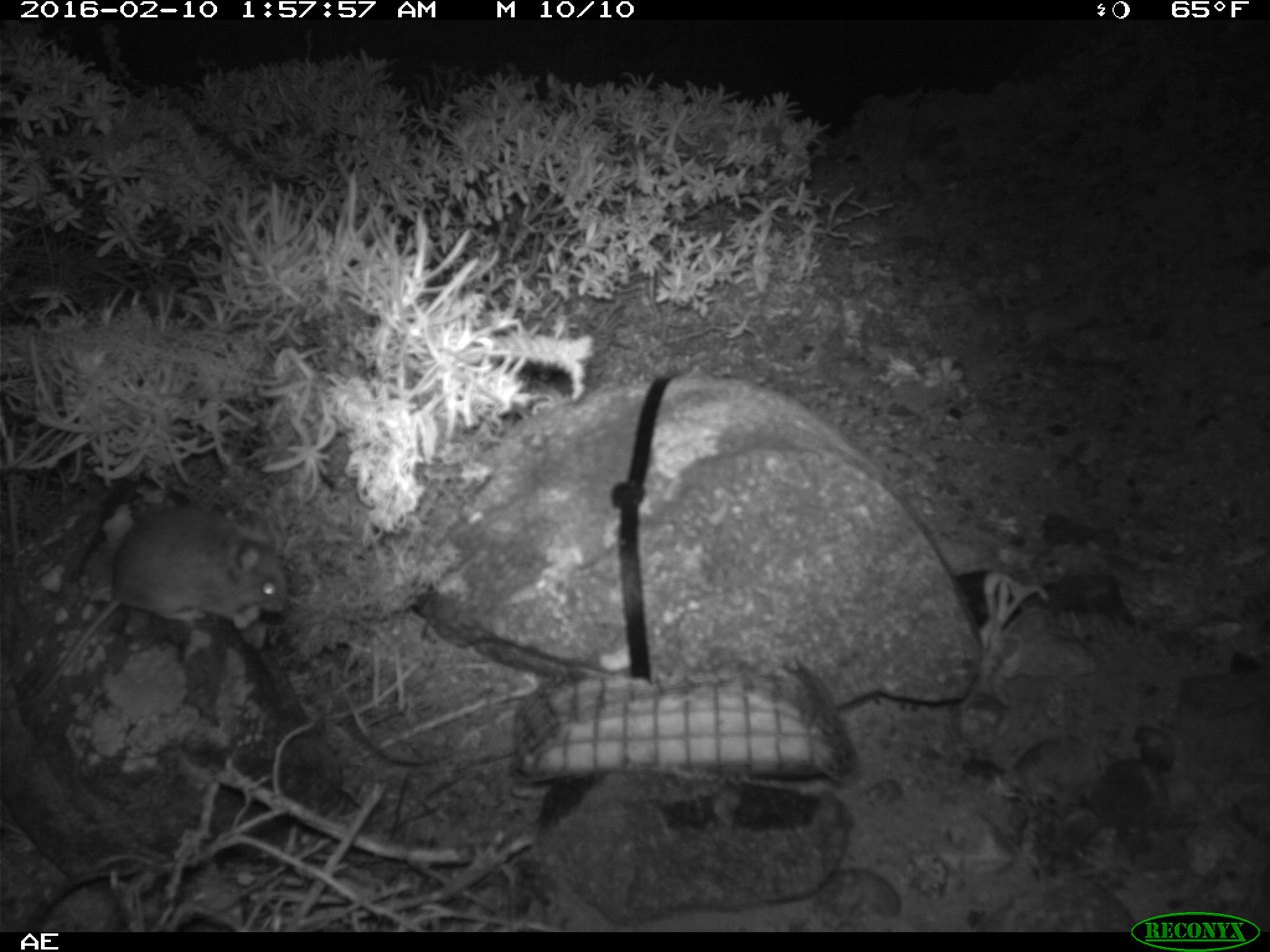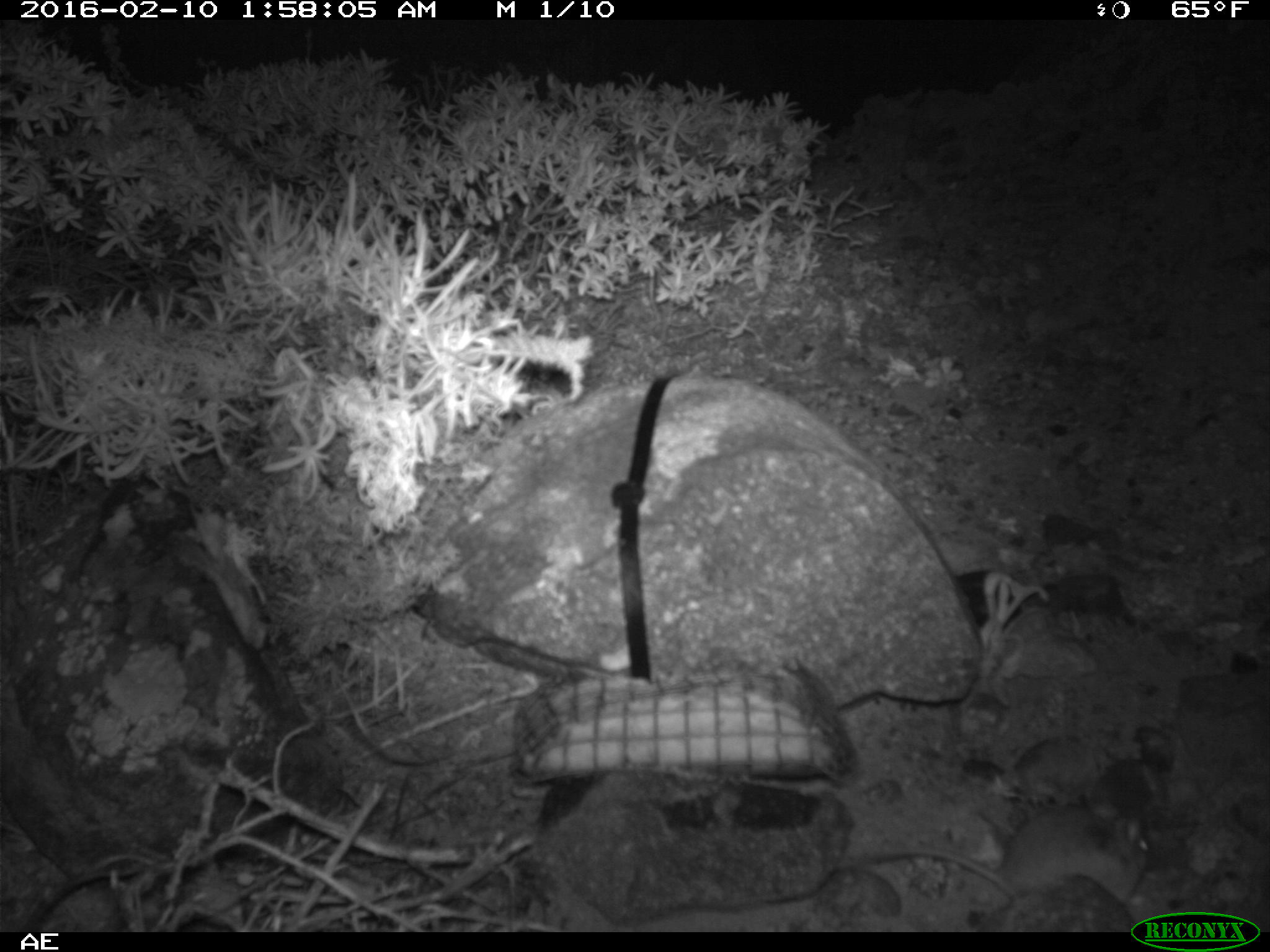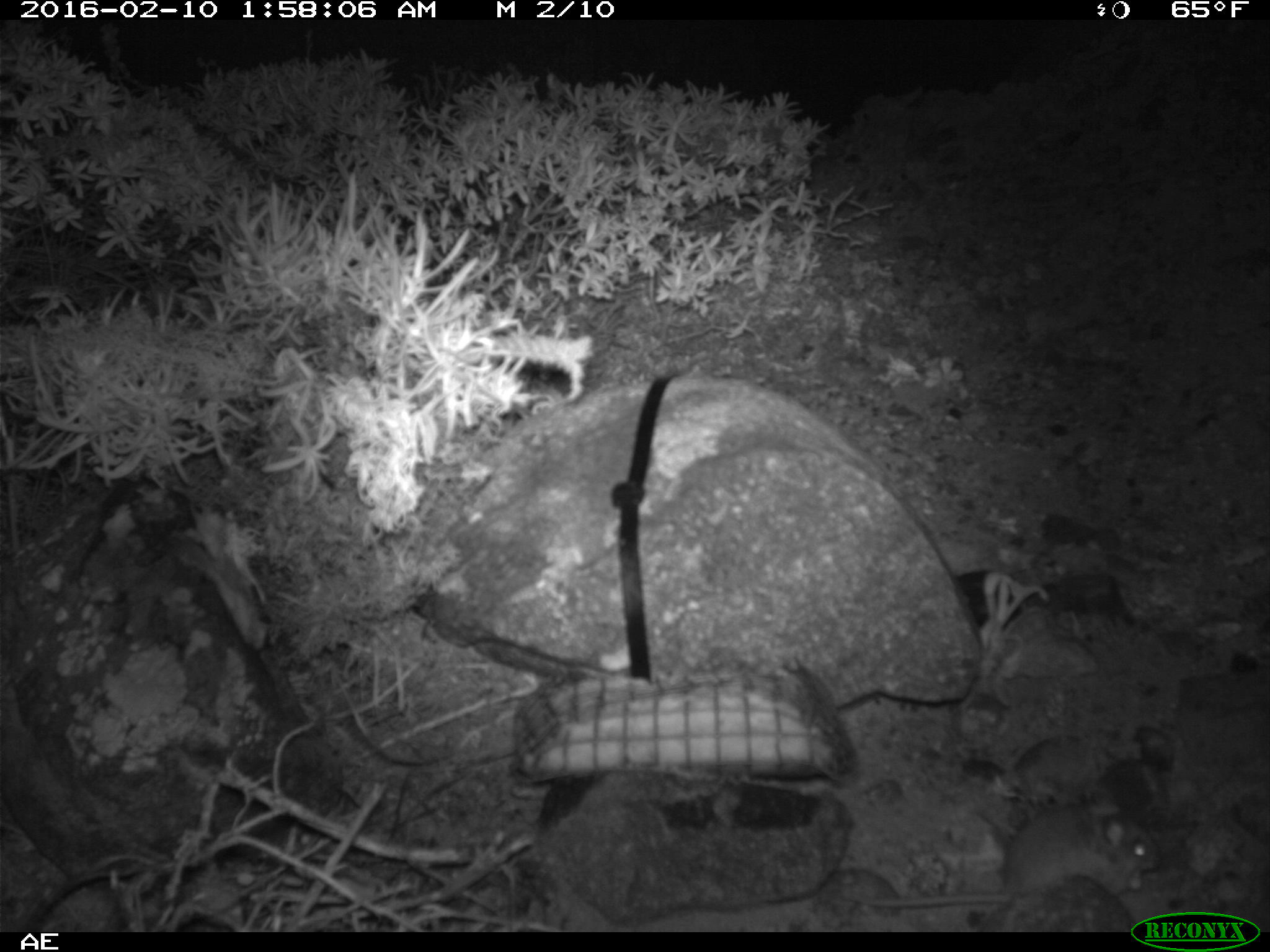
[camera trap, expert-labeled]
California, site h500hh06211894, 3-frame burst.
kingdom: Animalia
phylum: Chordata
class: Mammalia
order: Rodentia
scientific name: Rodentia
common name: rodent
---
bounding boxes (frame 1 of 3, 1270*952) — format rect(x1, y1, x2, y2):
rodent: rect(16, 506, 286, 713)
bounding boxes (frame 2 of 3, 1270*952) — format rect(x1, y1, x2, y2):
rodent: rect(864, 800, 1146, 903)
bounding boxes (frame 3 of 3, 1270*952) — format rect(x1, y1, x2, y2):
rodent: rect(866, 787, 1152, 906)